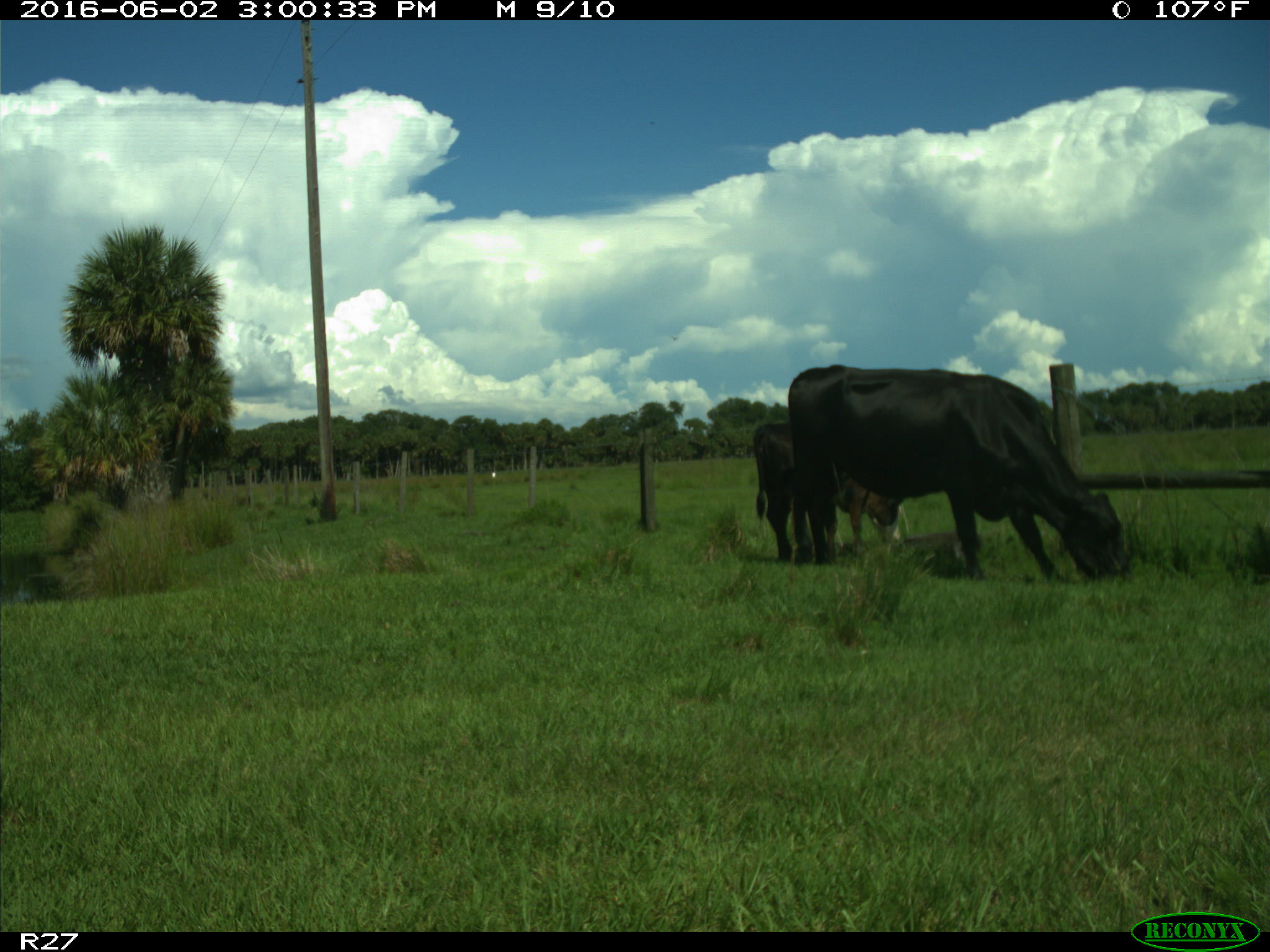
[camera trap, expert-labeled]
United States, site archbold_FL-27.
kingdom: Animalia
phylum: Chordata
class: Mammalia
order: Artiodactyla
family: Bovidae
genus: Bos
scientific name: Bos taurus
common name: domestic cow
Bos taurus (domestic cow).